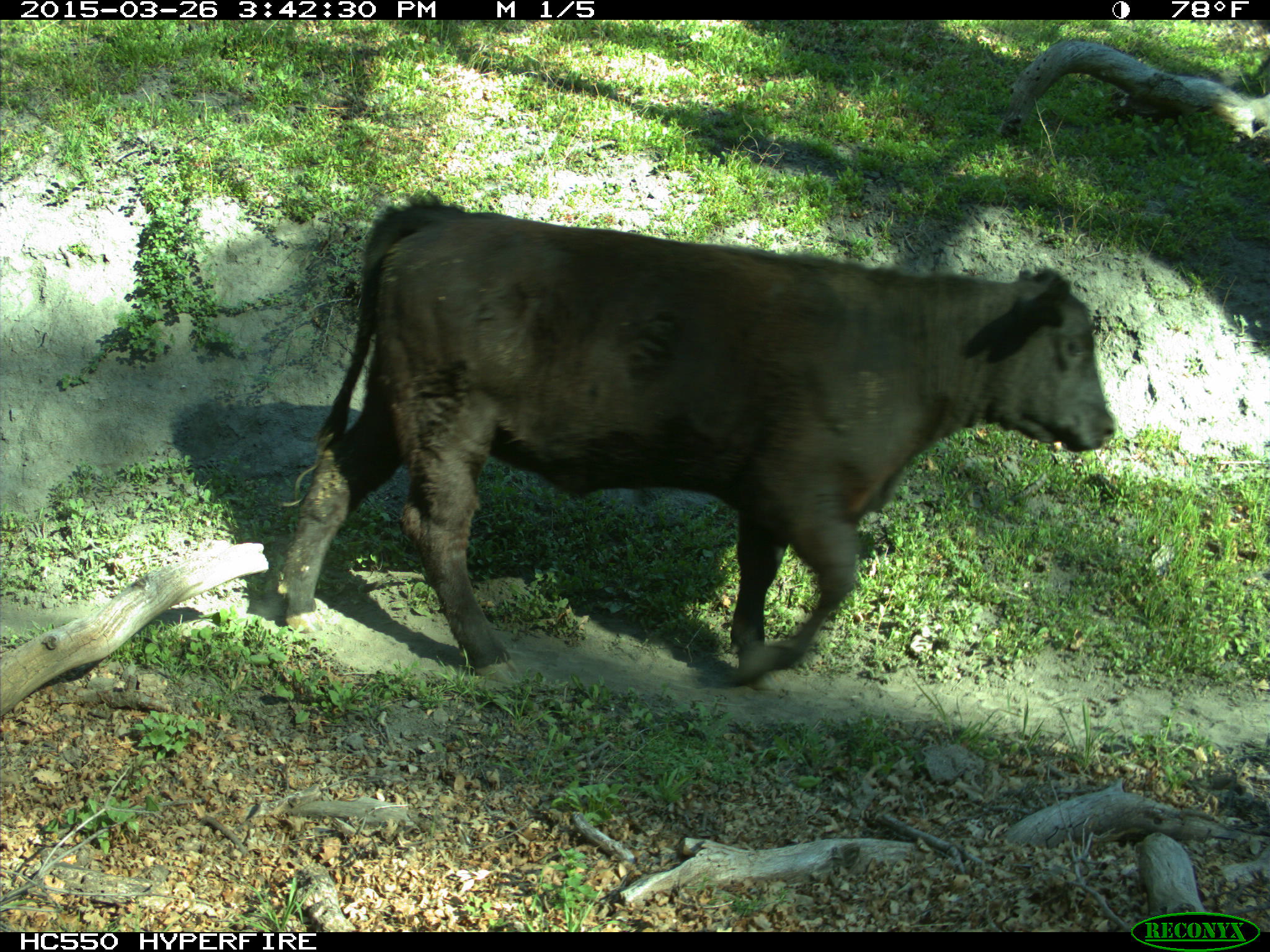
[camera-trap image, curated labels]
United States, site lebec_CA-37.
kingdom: Animalia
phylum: Chordata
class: Mammalia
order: Artiodactyla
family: Bovidae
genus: Bos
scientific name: Bos taurus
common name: domestic cow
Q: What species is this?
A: Bos taurus (domestic cow).